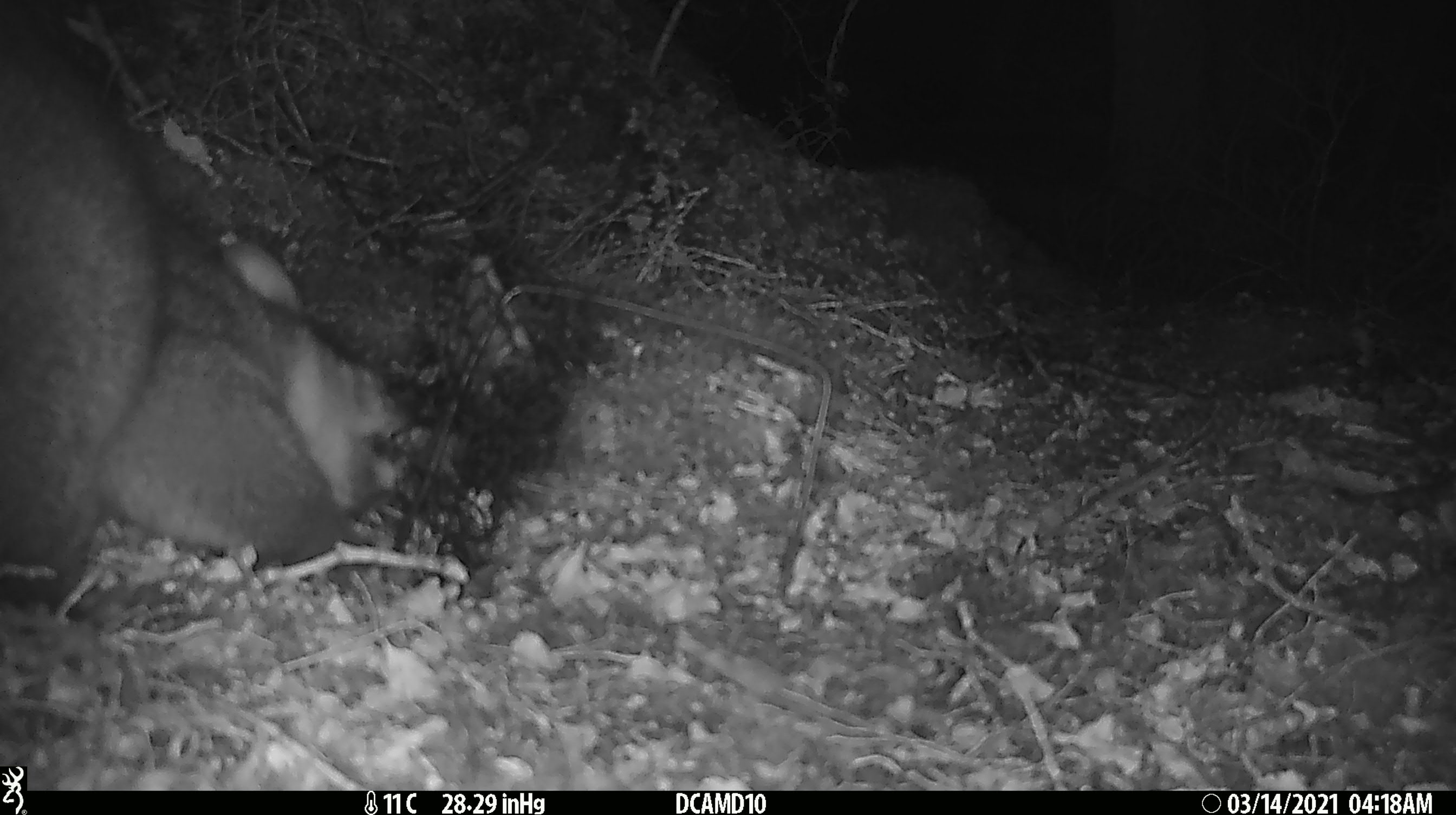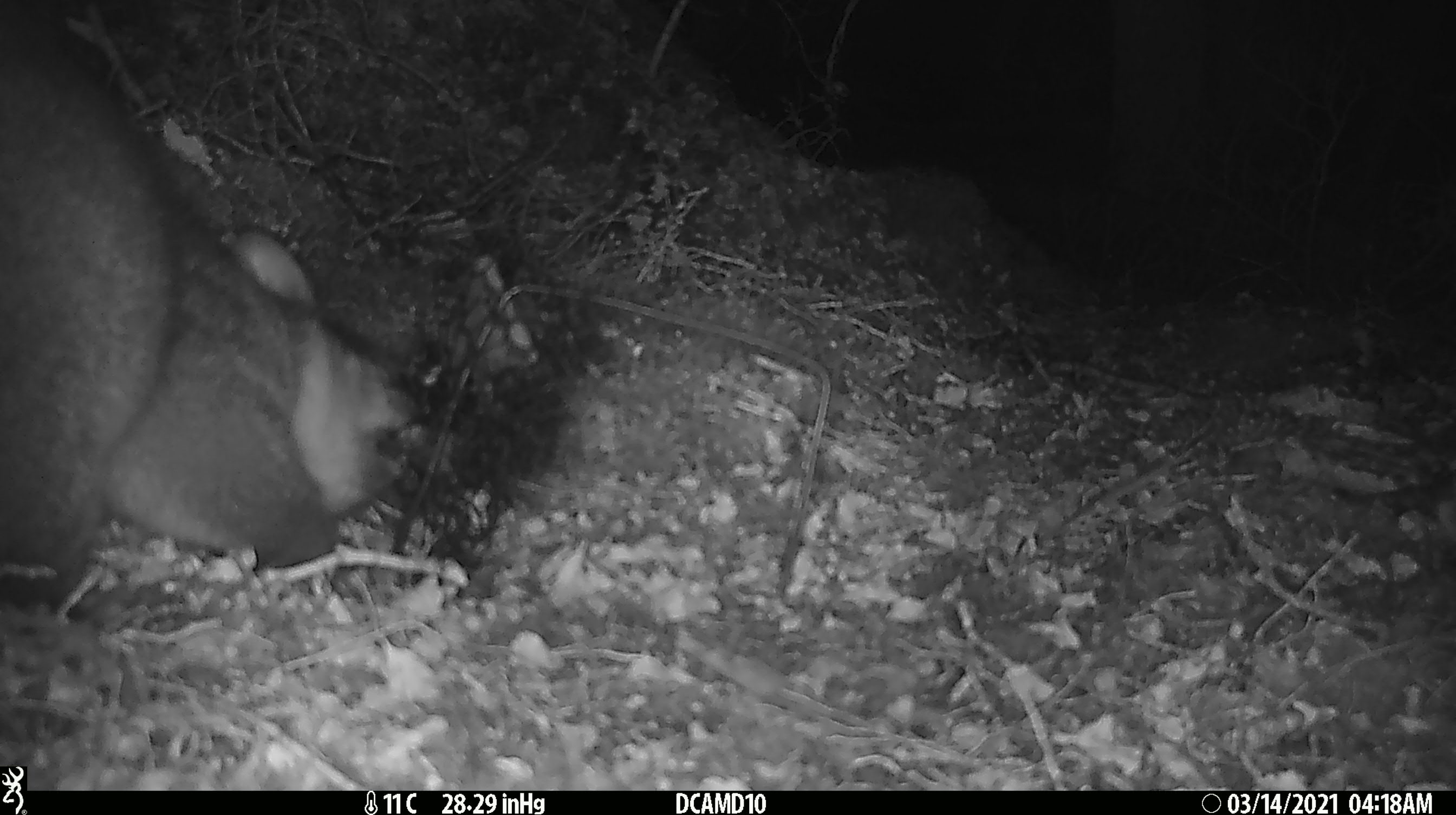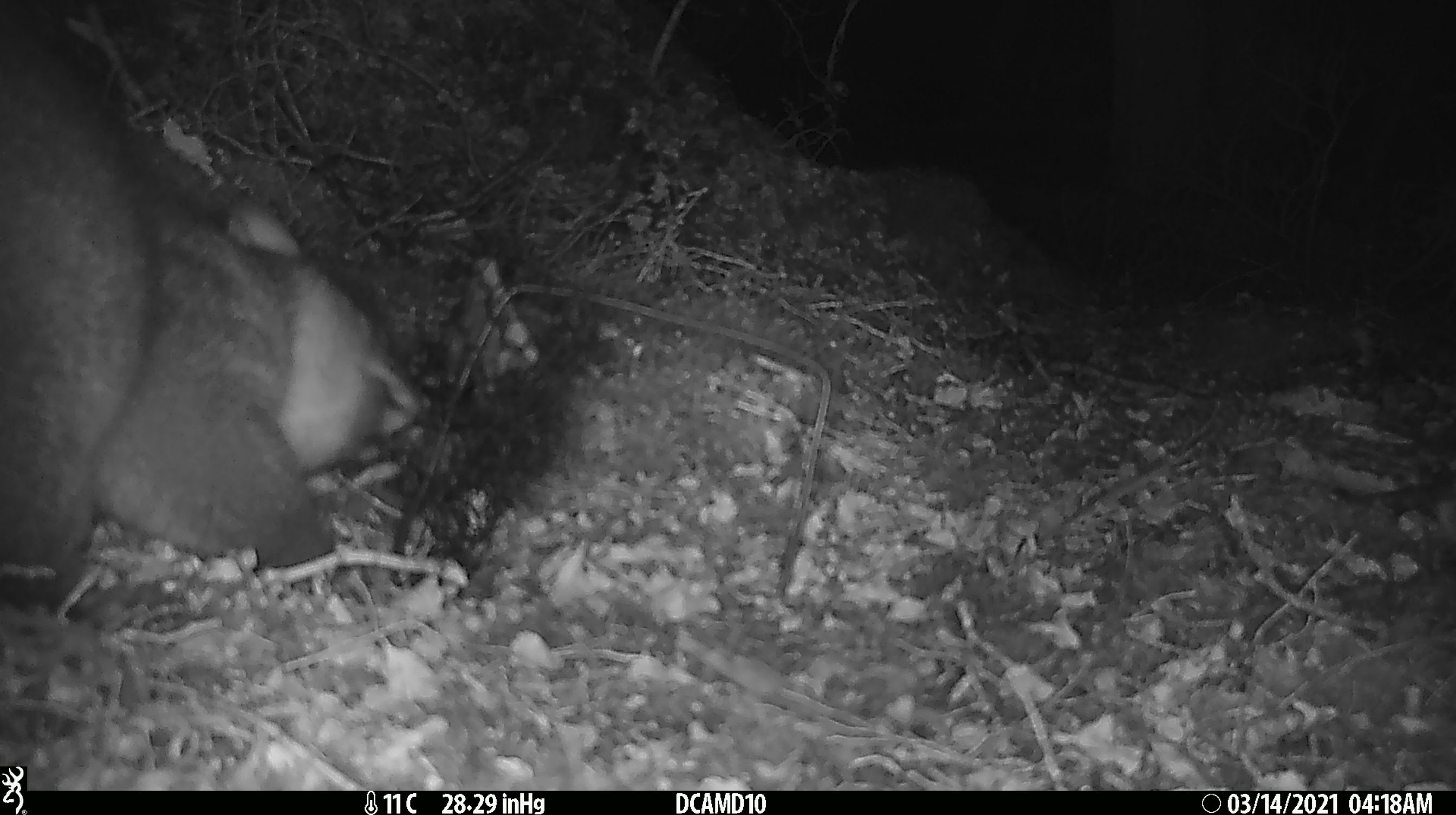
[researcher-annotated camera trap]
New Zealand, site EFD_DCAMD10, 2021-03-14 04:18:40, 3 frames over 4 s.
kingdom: Animalia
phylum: Chordata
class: Mammalia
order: Diprotodontia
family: Phalangeridae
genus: Trichosurus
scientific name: Trichosurus vulpecula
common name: common brushtail possum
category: possum